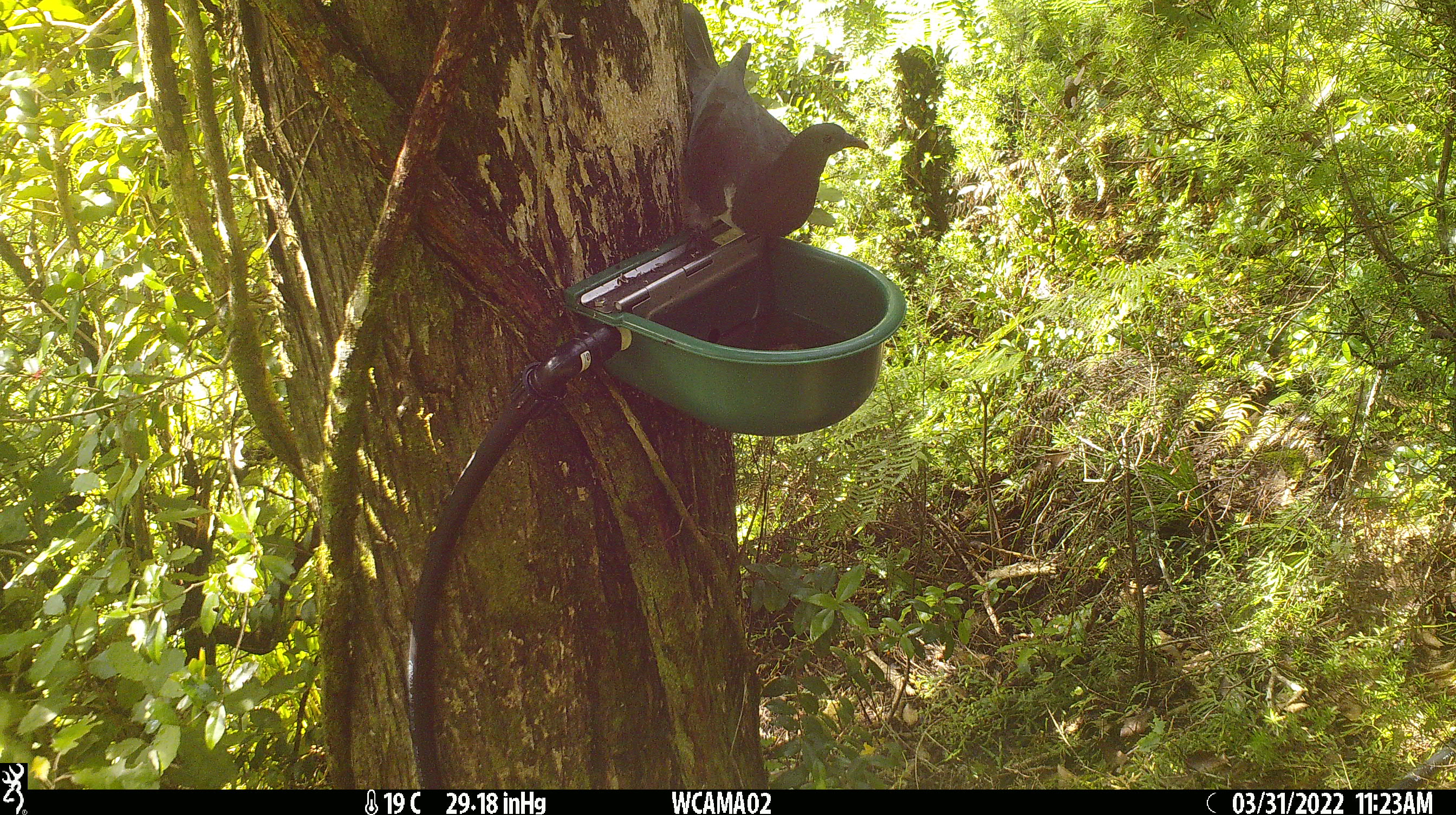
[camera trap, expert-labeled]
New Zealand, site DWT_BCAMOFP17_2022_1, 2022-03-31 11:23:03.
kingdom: Animalia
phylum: Chordata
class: Aves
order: Columbiformes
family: Columbidae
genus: Hemiphaga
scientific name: Hemiphaga novaeseelandiae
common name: new zealand pigeon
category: kereru